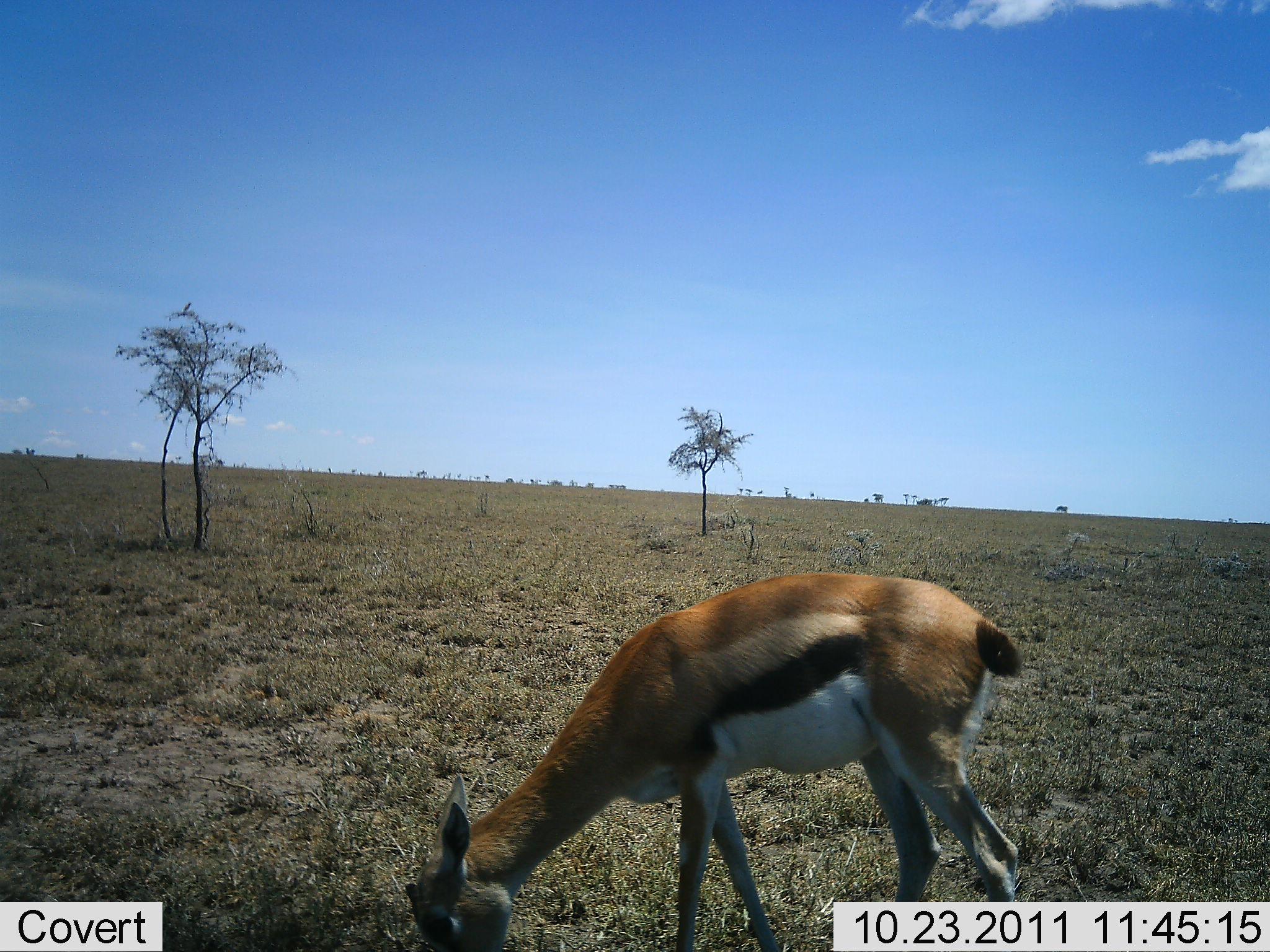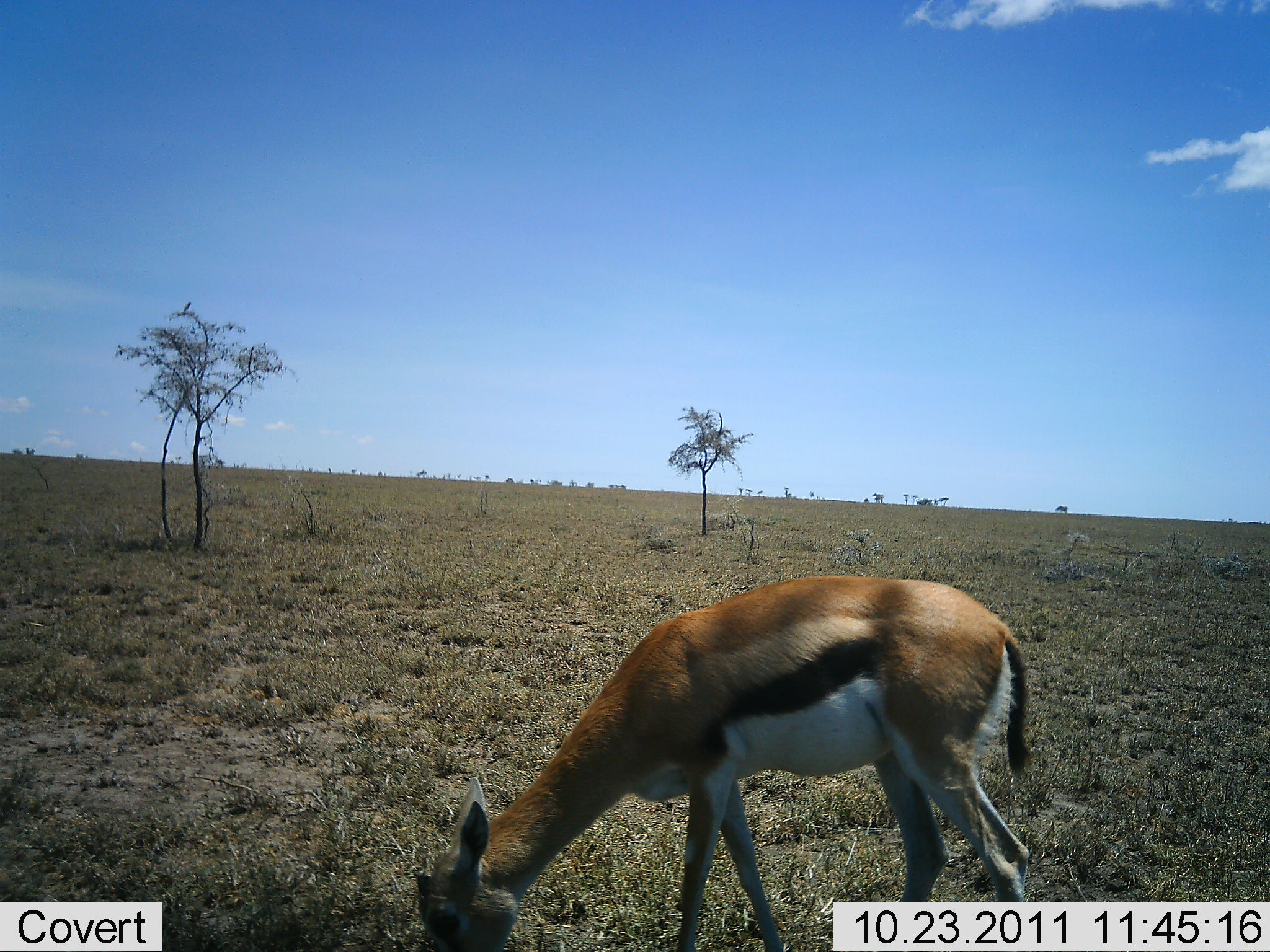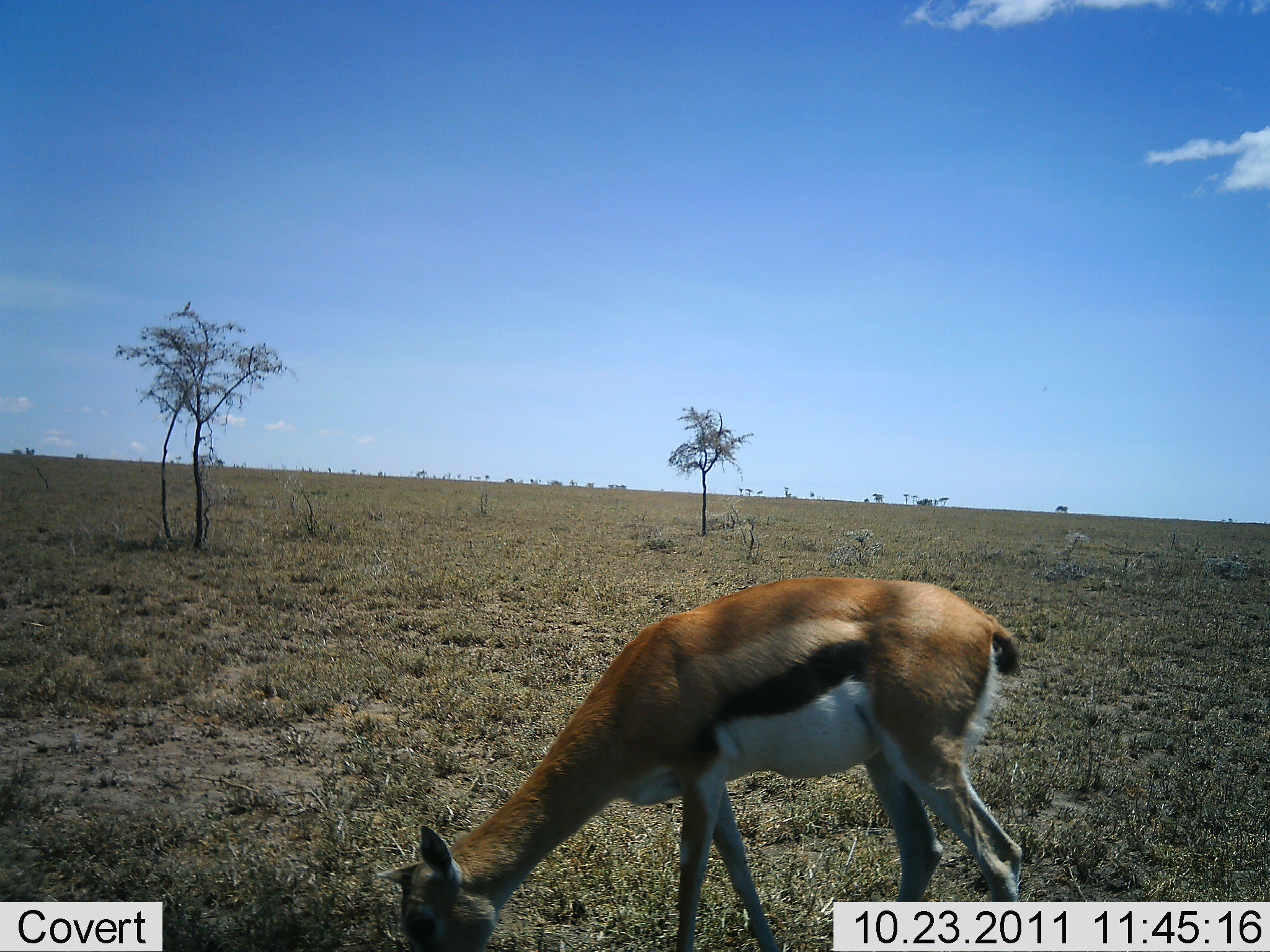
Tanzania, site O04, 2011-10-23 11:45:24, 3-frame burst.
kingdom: Animalia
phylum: Chordata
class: Mammalia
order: Artiodactyla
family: Bovidae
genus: Eudorcas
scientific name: Eudorcas thomsonii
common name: thomson's gazelle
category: gazellethomsons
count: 1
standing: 7%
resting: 0%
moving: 0%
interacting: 0%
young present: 0%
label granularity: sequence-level